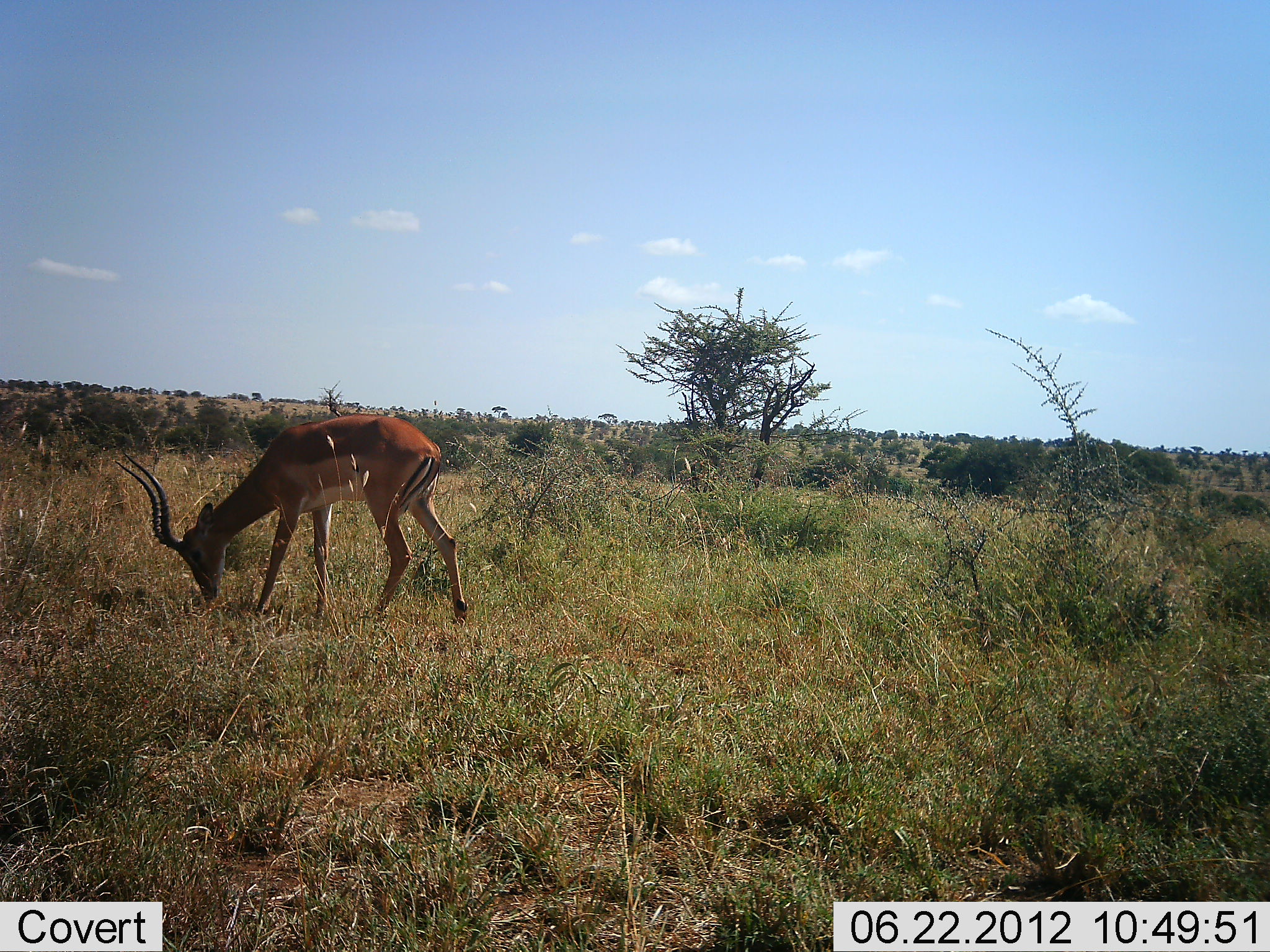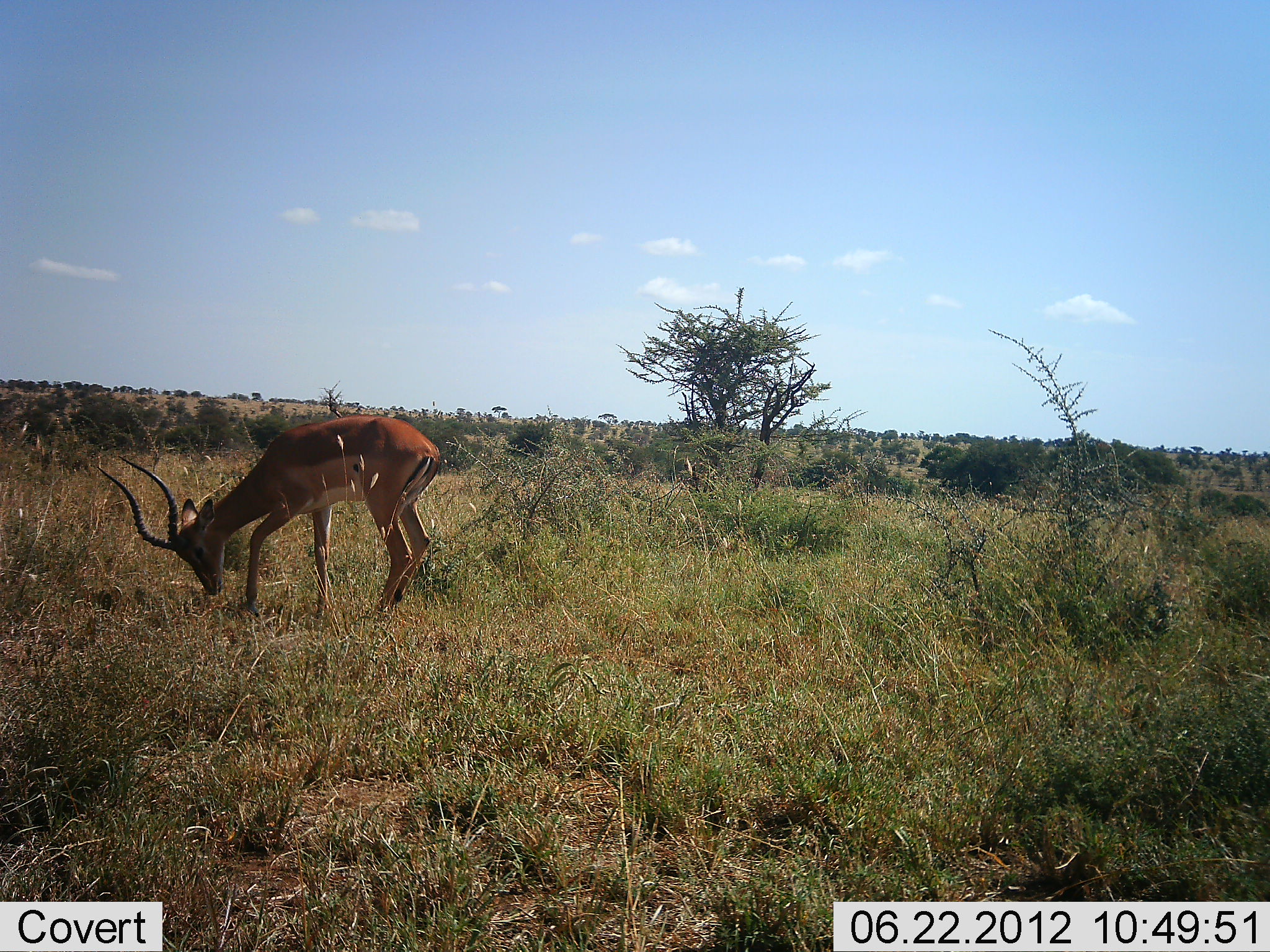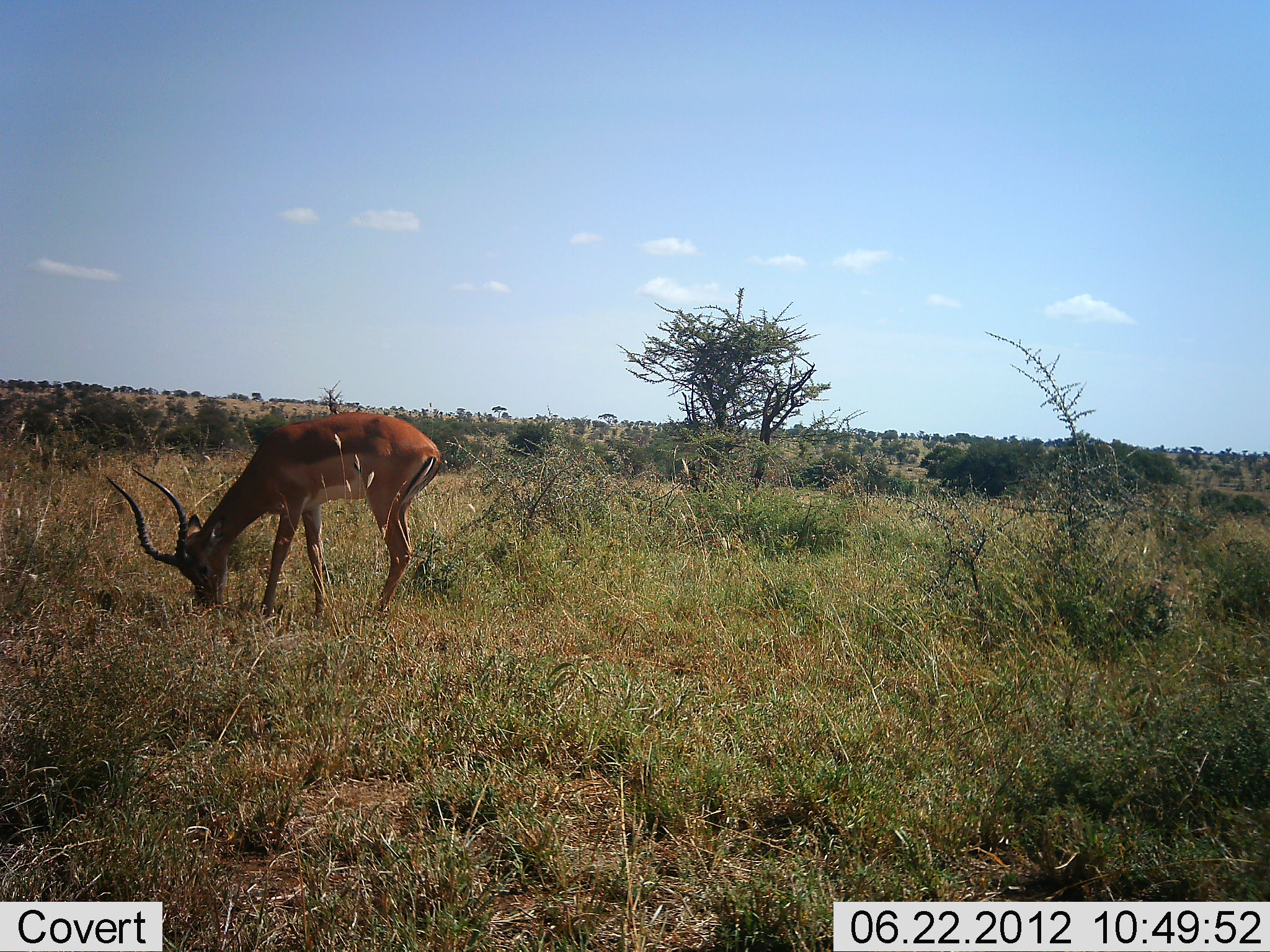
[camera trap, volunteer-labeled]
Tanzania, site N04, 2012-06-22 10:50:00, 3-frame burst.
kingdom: Animalia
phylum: Chordata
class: Mammalia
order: Artiodactyla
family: Bovidae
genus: Aepyceros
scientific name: Aepyceros melampus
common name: impala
Impala (Aepyceros melampus), count 1. Behavior (volunteer vote fractions): standing 30%, resting 0%, moving 0%, interacting 0%. Young present (vote fraction): 0%. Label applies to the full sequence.